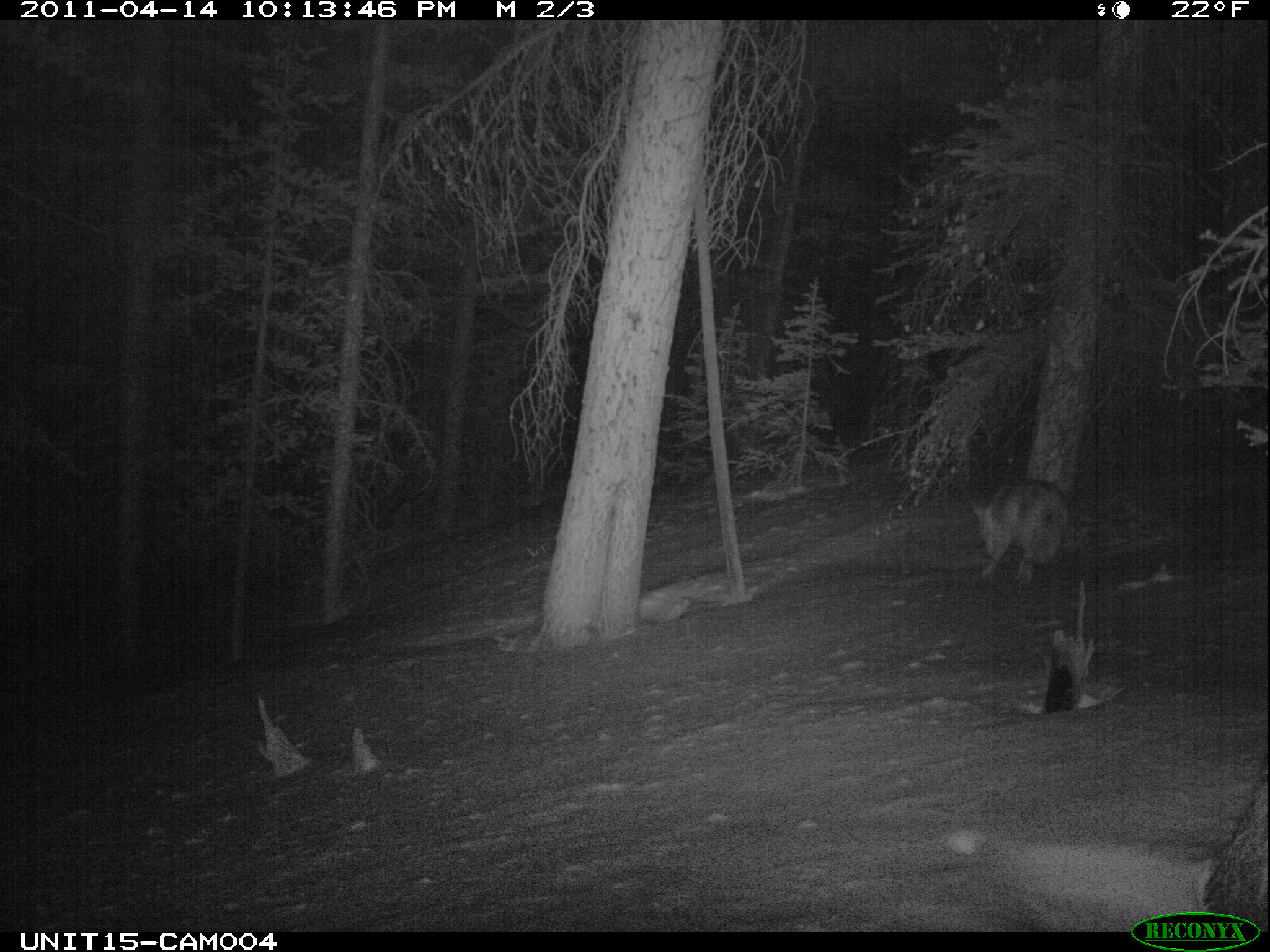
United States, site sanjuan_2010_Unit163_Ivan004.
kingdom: Animalia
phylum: Chordata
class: Mammalia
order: Carnivora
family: Canidae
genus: Canis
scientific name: Canis latrans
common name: coyote